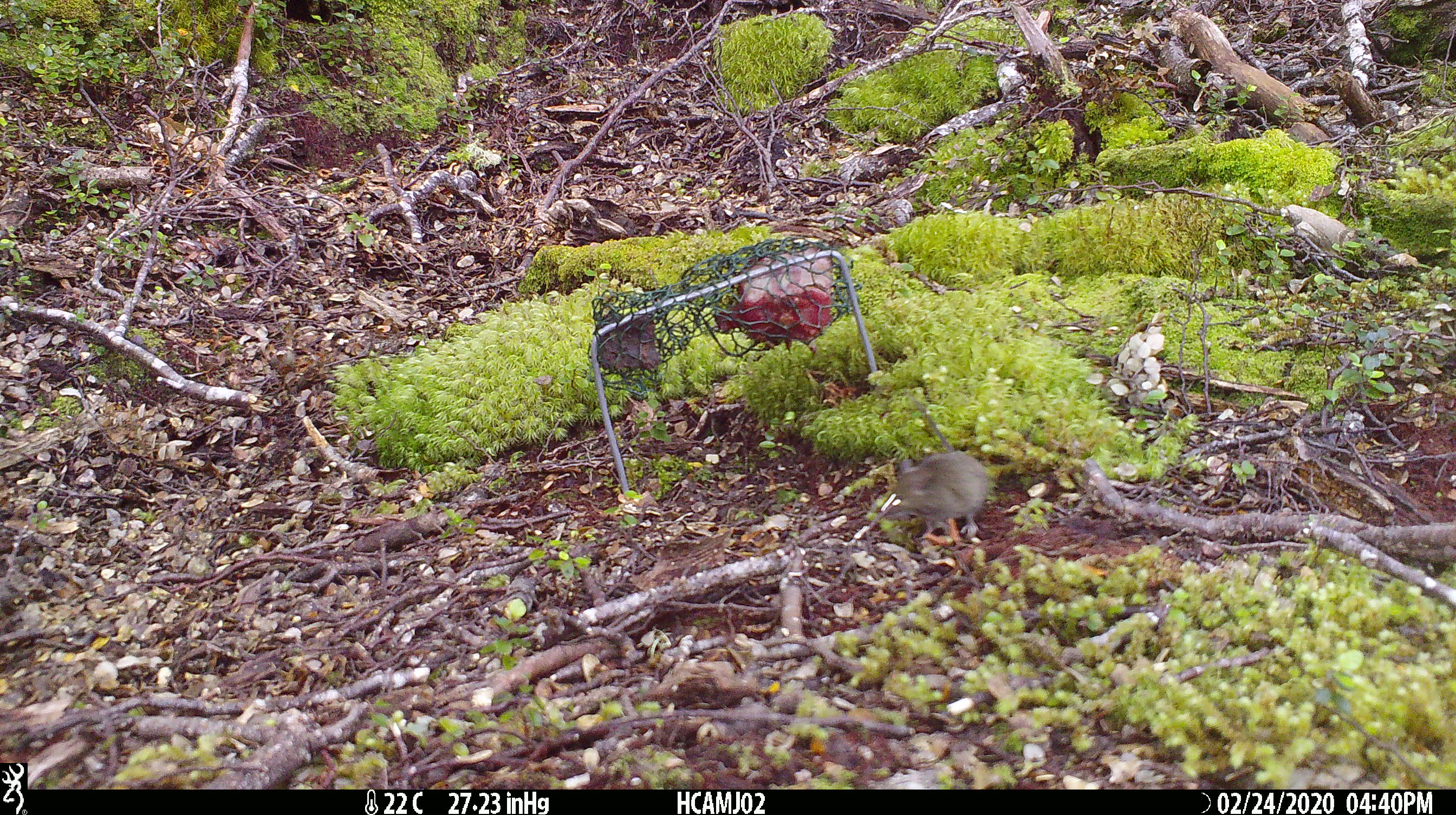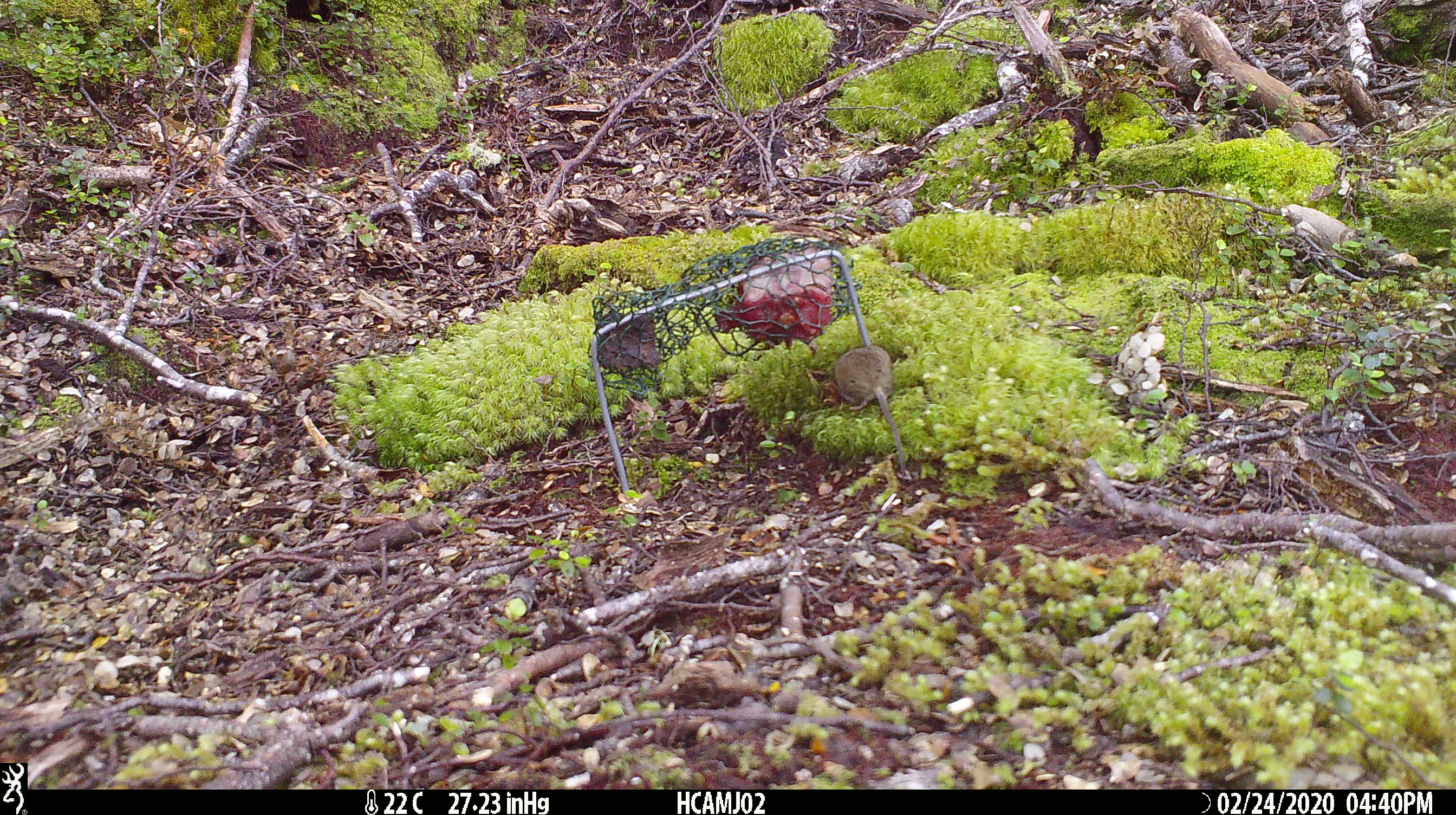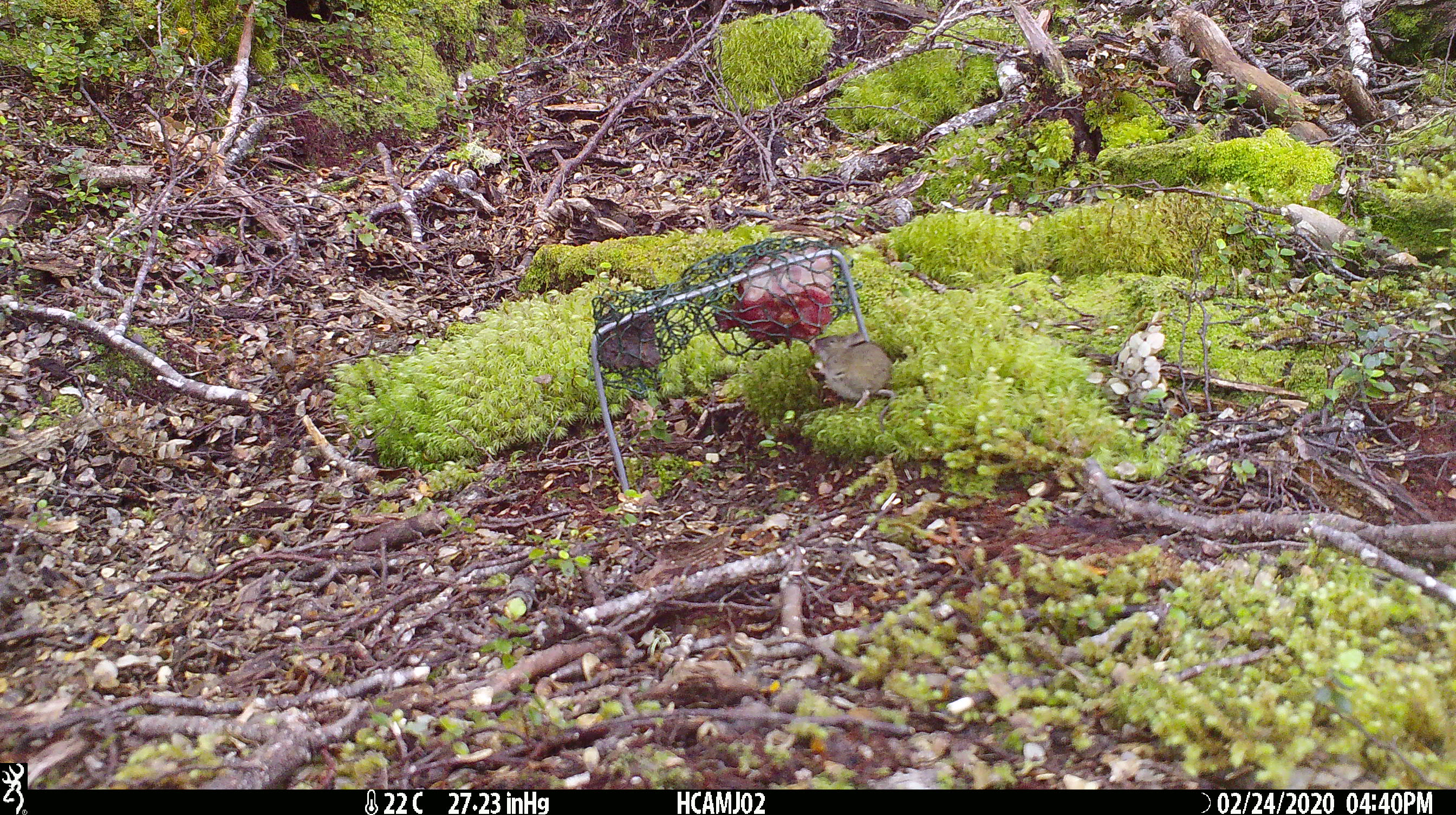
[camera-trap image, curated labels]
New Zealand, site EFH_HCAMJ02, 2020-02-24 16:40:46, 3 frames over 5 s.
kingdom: Animalia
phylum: Chordata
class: Mammalia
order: Rodentia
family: Muridae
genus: Mus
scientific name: Mus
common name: mouse